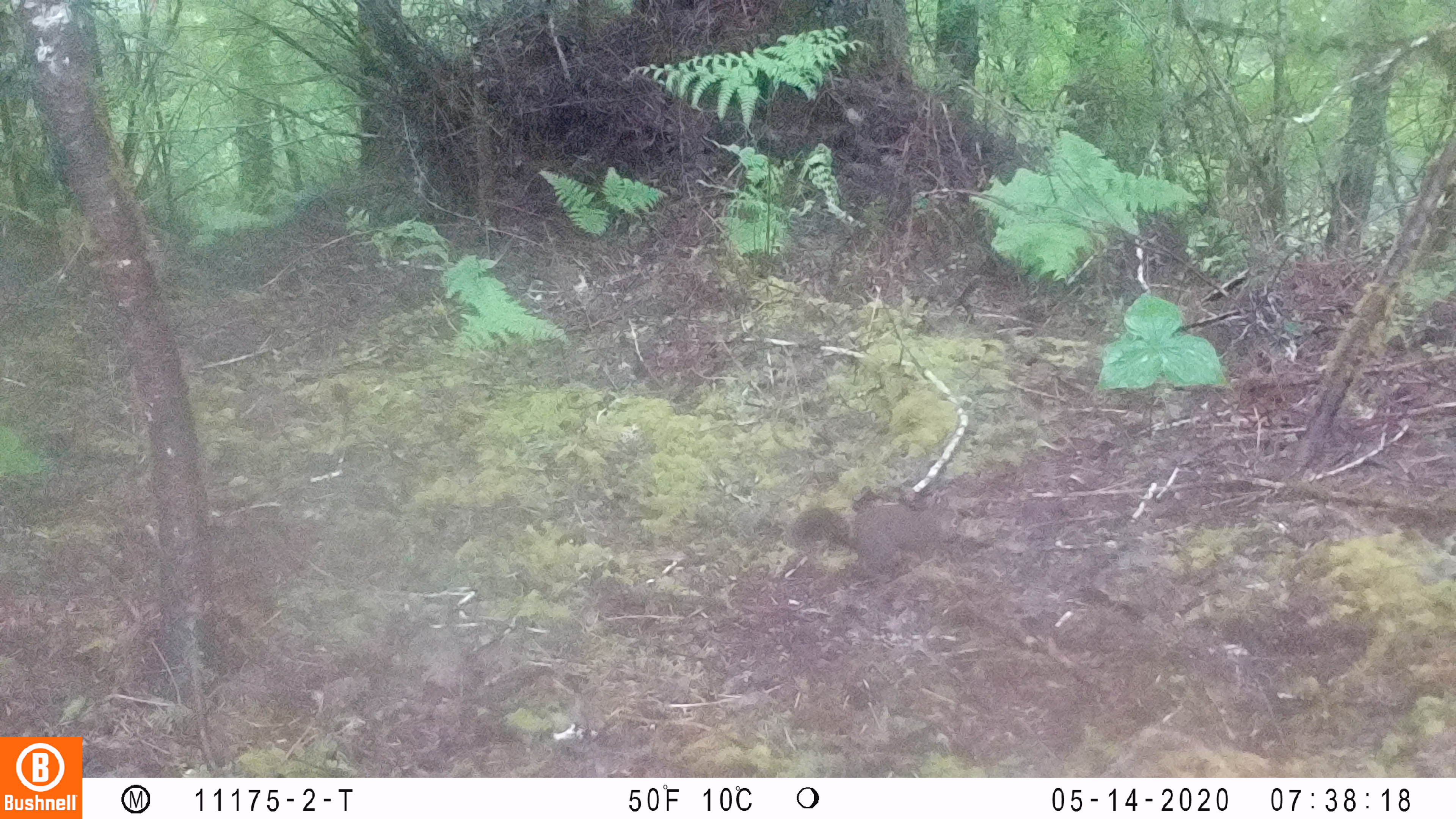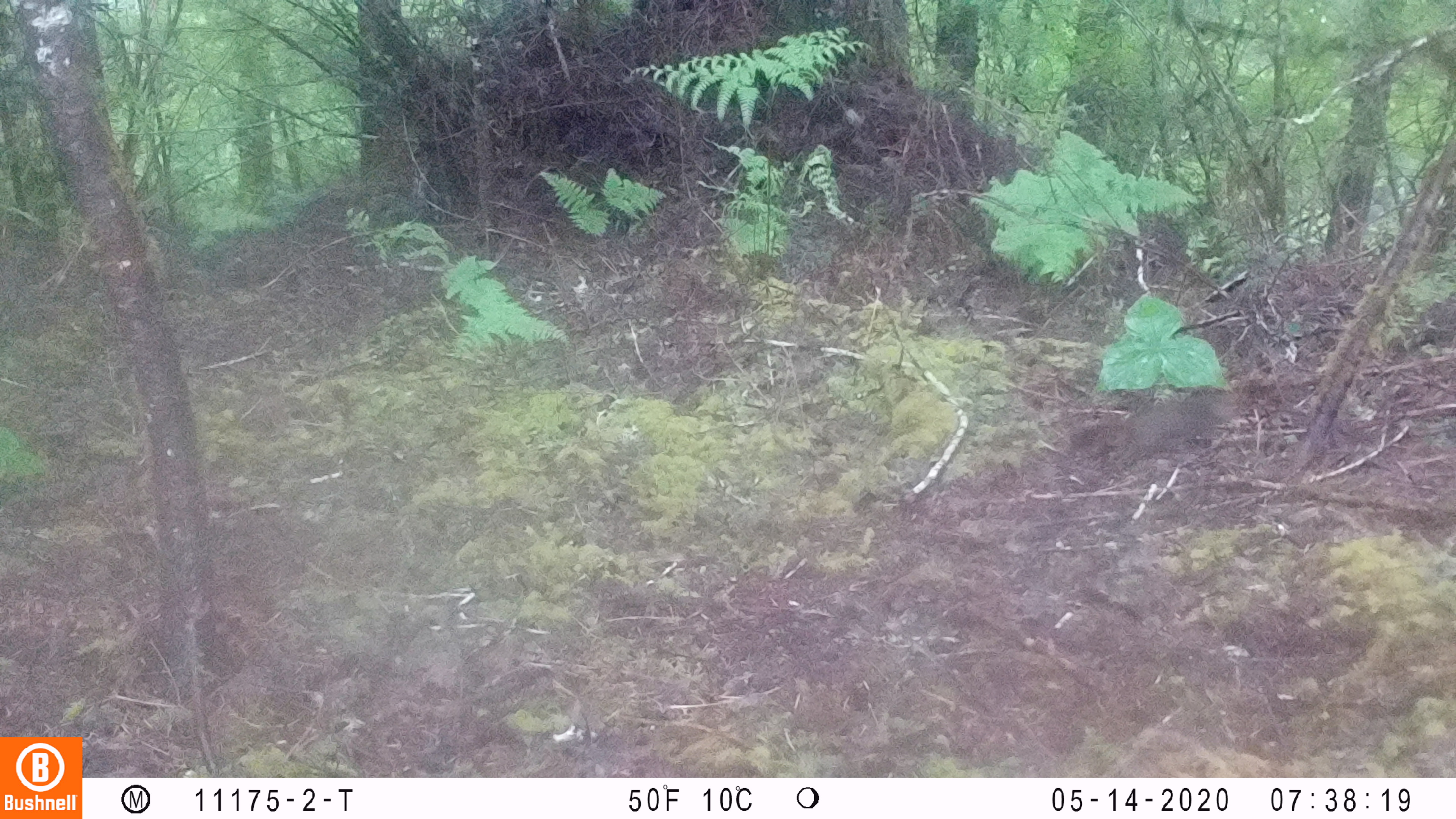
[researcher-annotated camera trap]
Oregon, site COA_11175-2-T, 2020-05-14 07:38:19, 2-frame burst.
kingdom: Animalia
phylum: Chordata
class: Mammalia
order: Rodentia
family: Sciuridae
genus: Tamiasciurus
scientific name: Tamiasciurus douglasii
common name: douglas squirrel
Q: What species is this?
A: Douglas squirrel (Tamiasciurus douglasii).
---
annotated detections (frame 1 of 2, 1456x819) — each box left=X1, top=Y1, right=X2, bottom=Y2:
douglas squirrel: left=780, top=496, right=947, bottom=579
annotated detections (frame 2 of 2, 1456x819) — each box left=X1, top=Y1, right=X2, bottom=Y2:
douglas squirrel: left=1059, top=387, right=1234, bottom=485